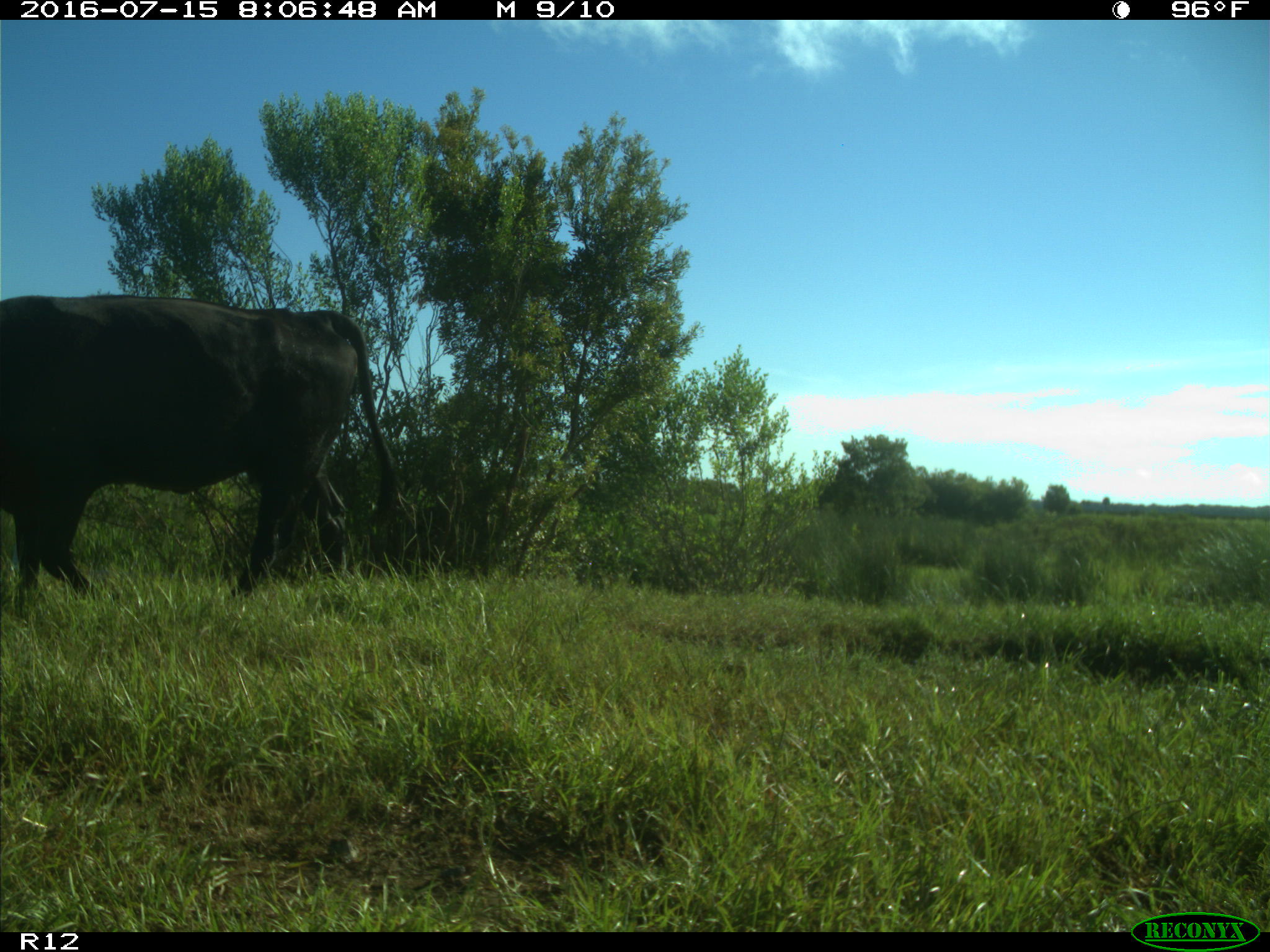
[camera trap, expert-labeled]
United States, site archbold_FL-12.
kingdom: Animalia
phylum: Chordata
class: Mammalia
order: Artiodactyla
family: Bovidae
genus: Bos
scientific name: Bos taurus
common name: domestic cow